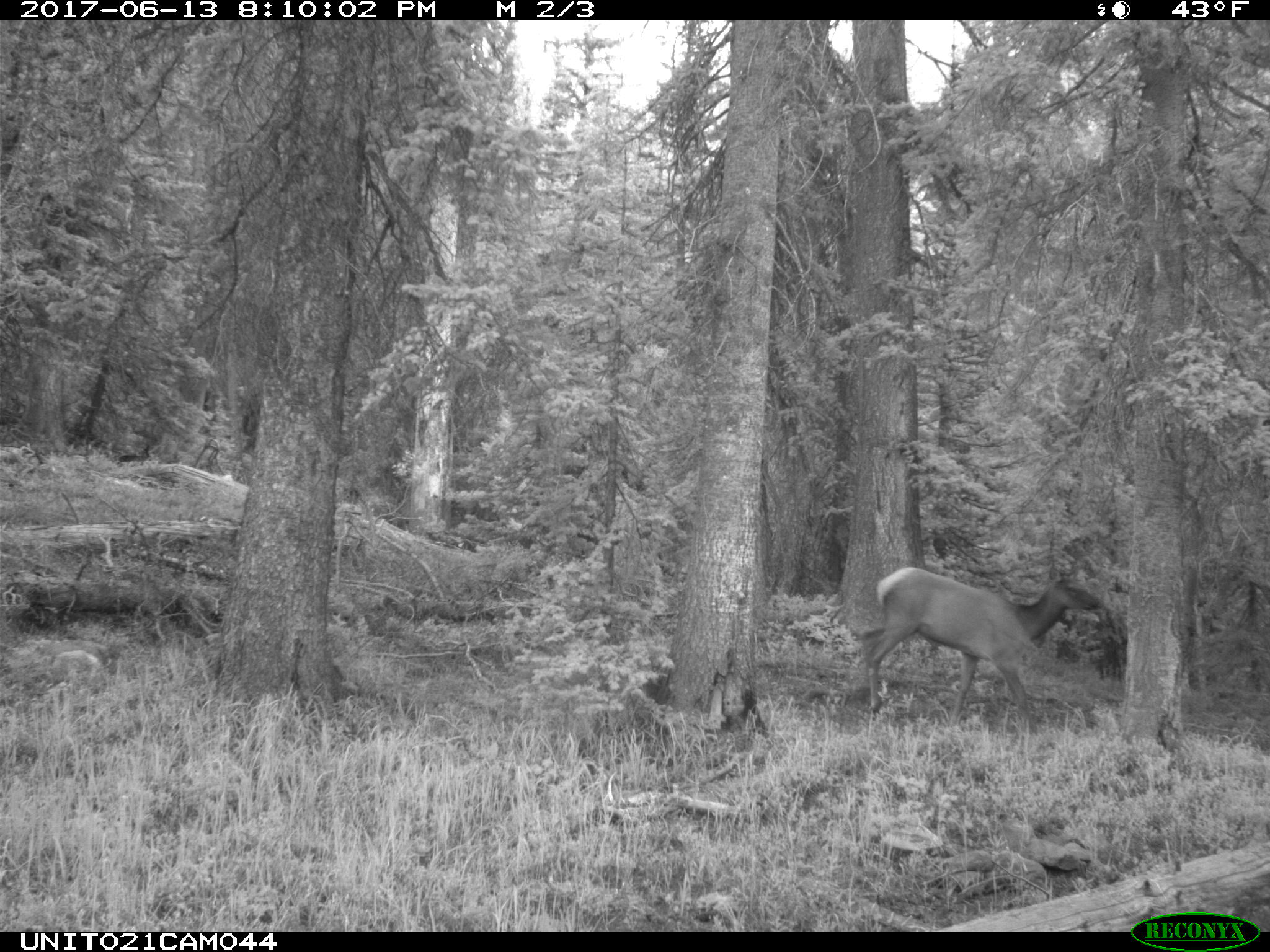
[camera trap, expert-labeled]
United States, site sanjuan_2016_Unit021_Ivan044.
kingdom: Animalia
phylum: Chordata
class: Mammalia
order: Artiodactyla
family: Cervidae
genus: Cervus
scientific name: Cervus elaphus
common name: red deer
Cervus elaphus (red deer).